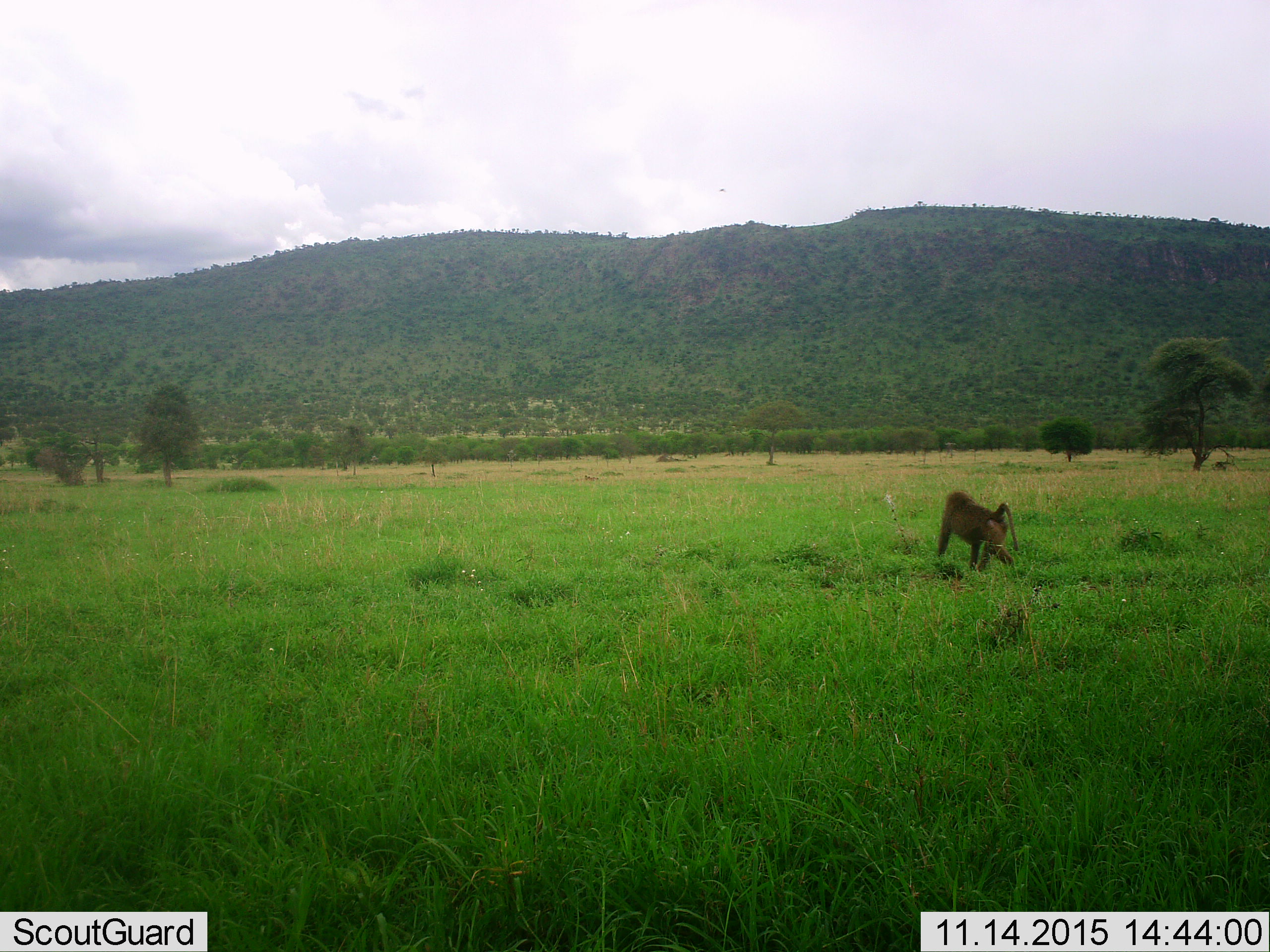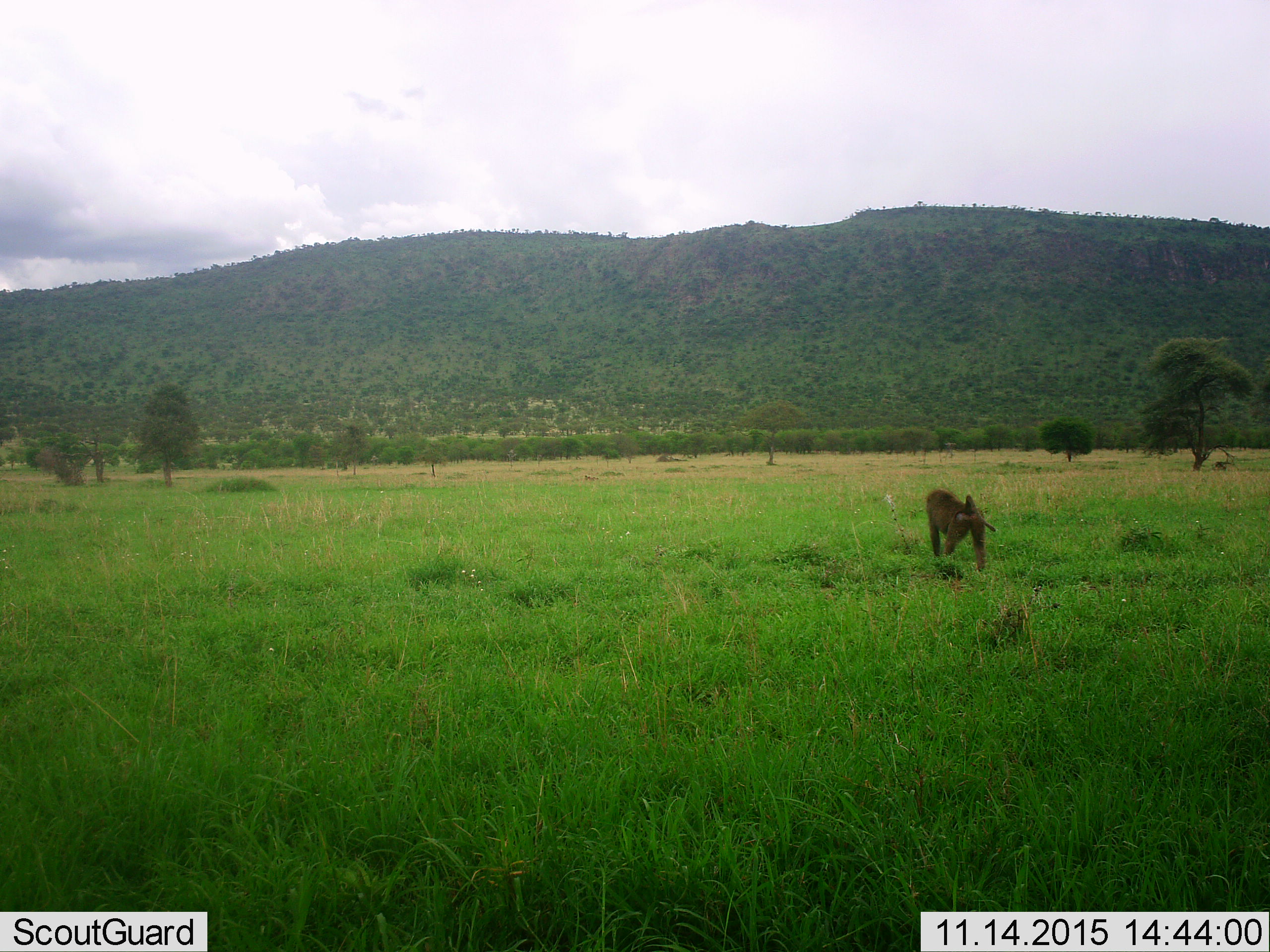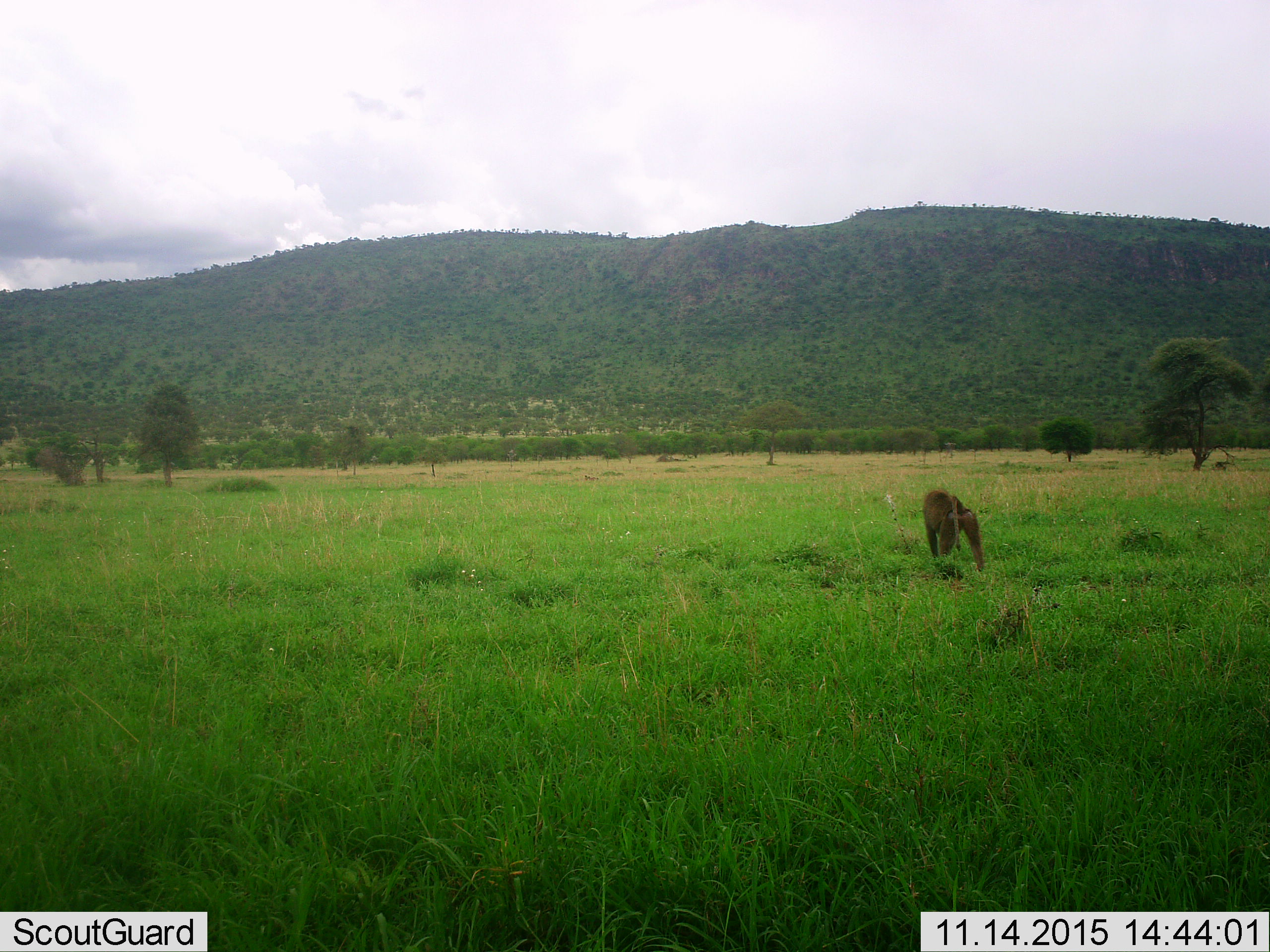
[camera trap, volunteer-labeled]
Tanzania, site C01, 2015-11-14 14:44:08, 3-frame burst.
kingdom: Animalia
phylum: Chordata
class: Mammalia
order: Primates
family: Cercopithecidae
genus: Papio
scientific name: Papio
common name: baboon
Baboon (Papio), count 1. Behavior (volunteer vote fractions): standing 11%, resting 0%, moving 100%, interacting 0%. Young present (vote fraction): 0%. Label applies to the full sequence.